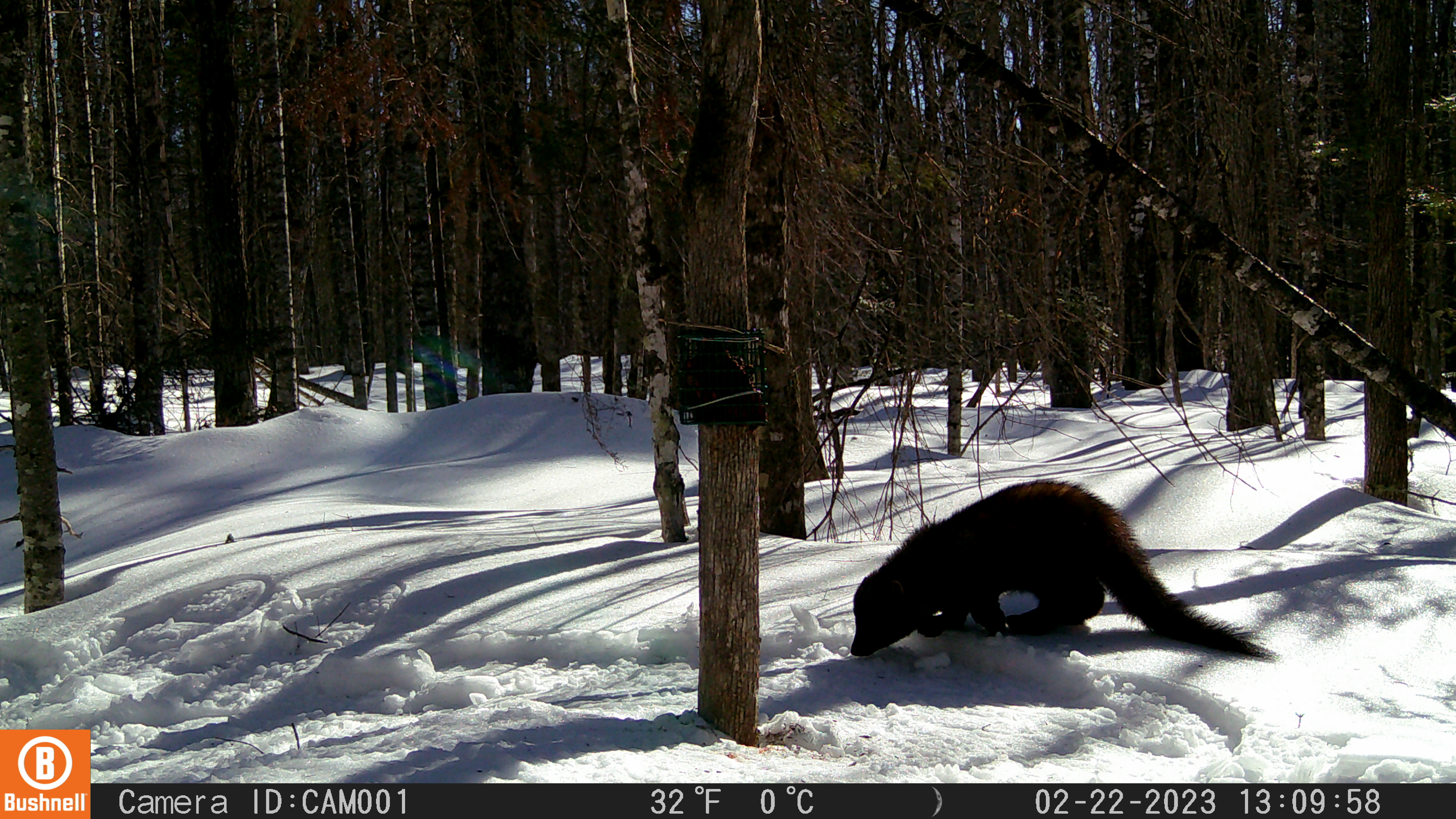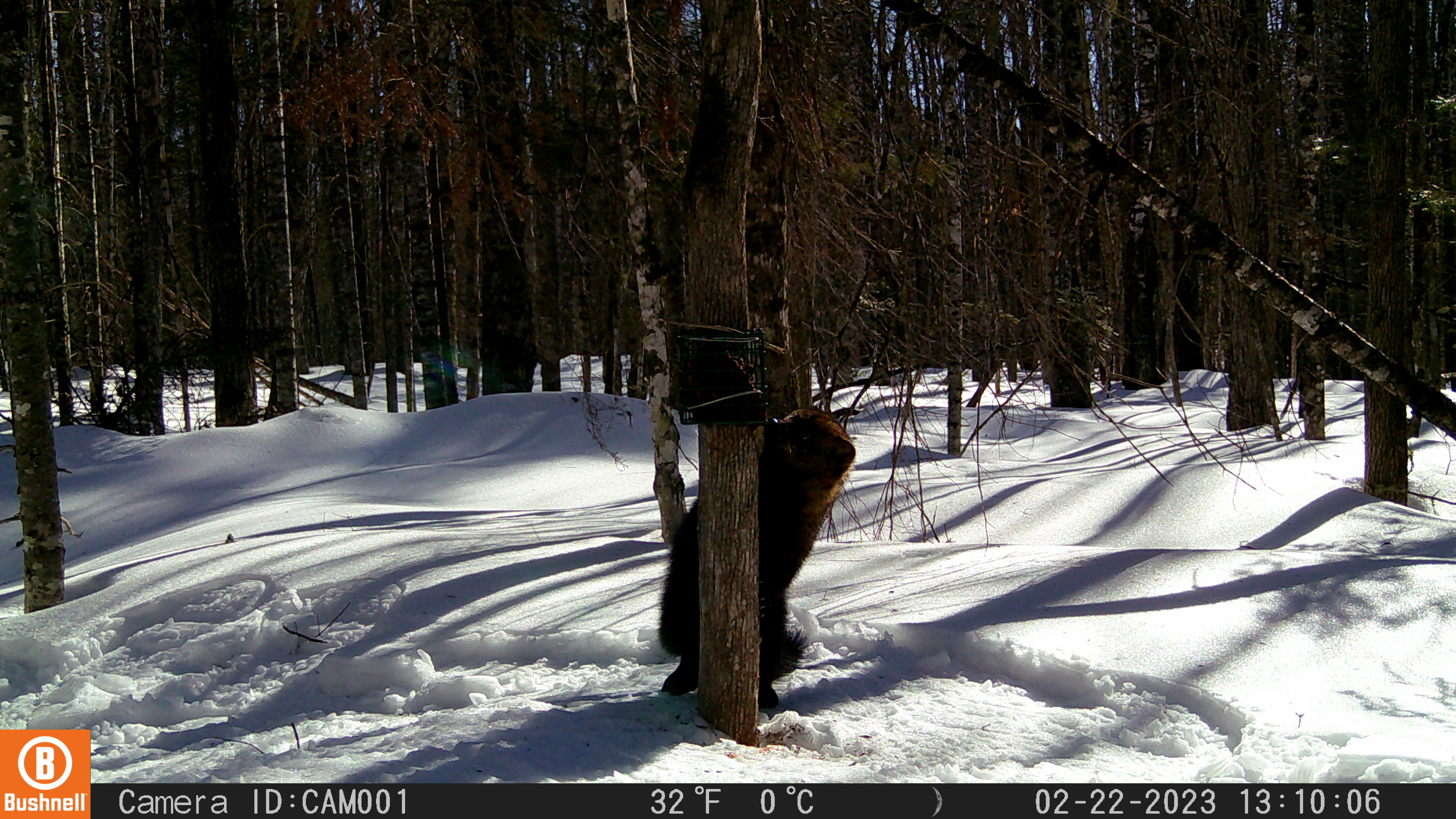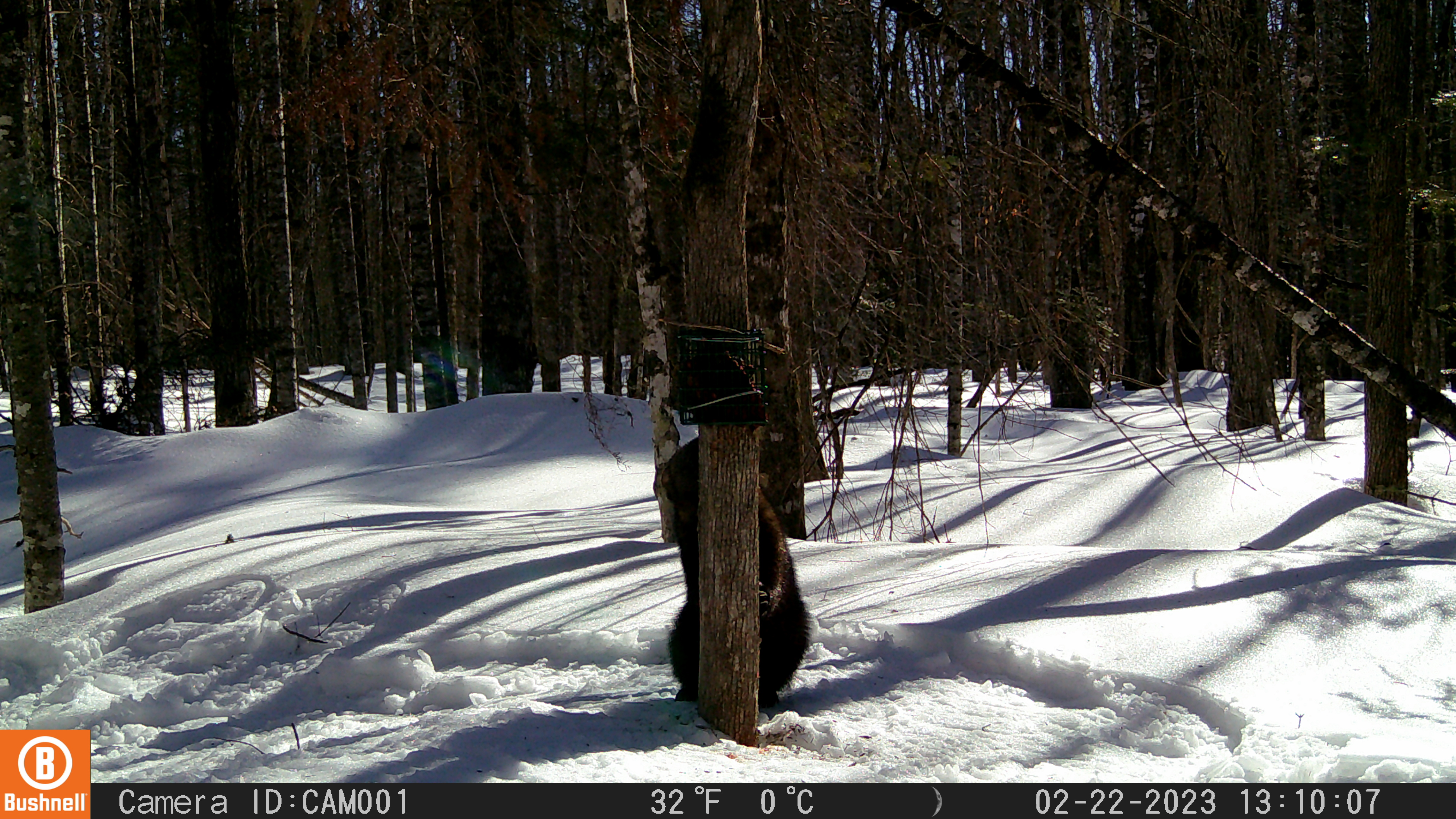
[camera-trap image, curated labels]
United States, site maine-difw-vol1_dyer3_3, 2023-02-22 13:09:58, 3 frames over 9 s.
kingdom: Animalia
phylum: Chordata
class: Mammalia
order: Carnivora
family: Mustelidae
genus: Pekania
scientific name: Pekania pennanti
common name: fisher